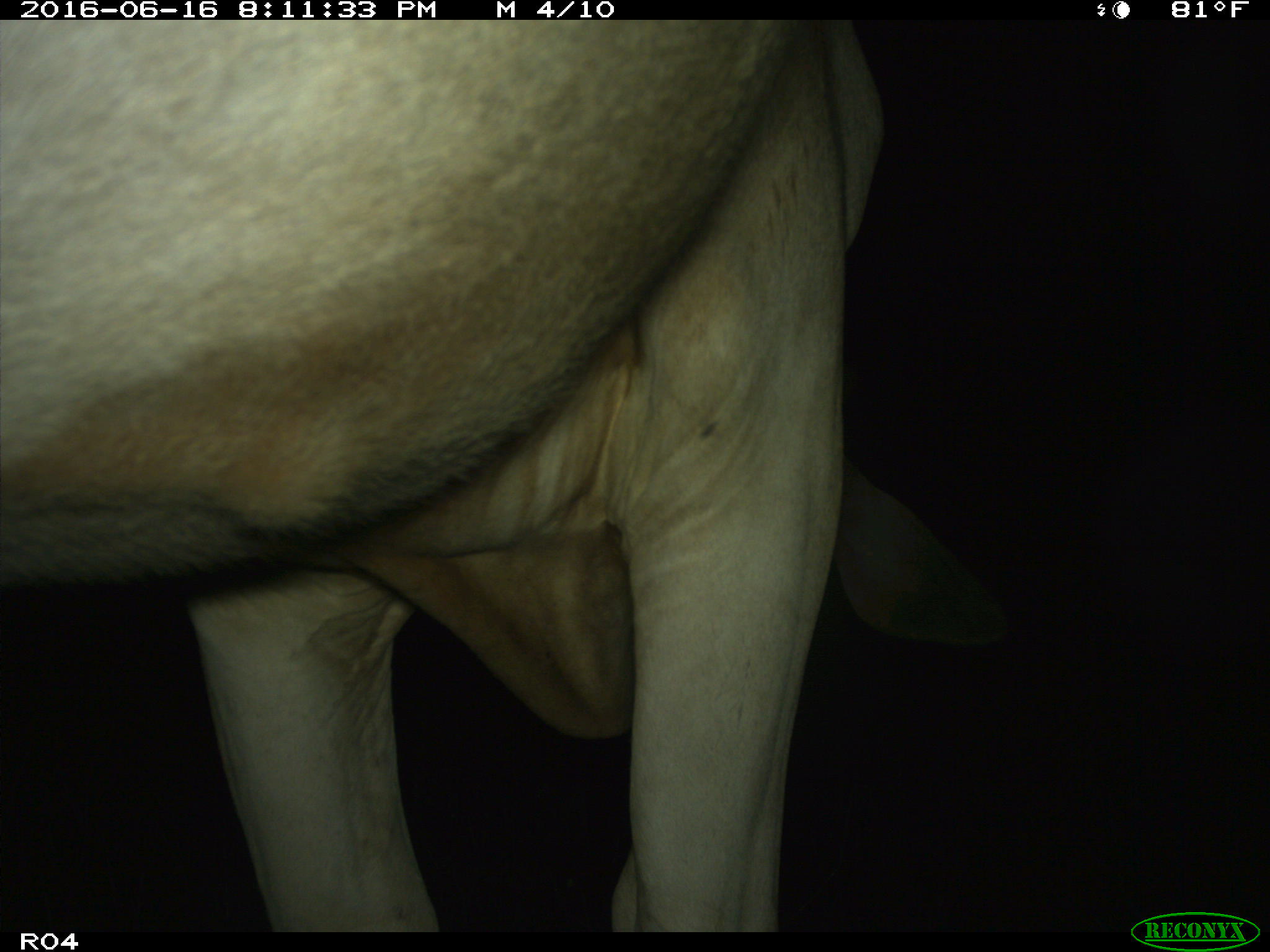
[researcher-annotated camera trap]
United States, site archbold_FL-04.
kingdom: Animalia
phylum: Chordata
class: Mammalia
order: Artiodactyla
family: Bovidae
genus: Bos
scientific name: Bos taurus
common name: domestic cow